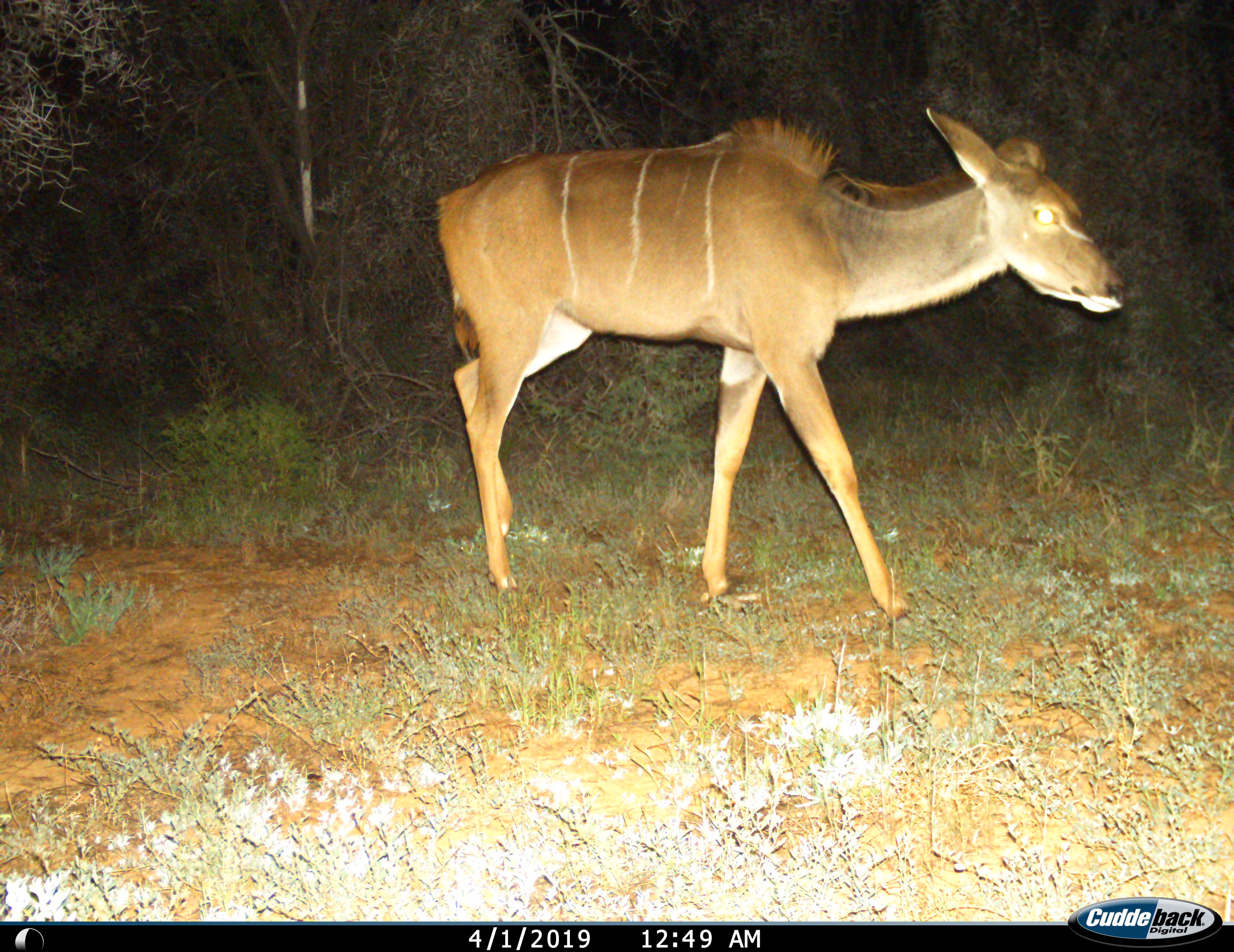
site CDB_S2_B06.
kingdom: Animalia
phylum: Chordata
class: Mammalia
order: Artiodactyla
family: Bovidae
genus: Tragelaphus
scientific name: Tragelaphus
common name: kudu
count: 1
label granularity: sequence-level